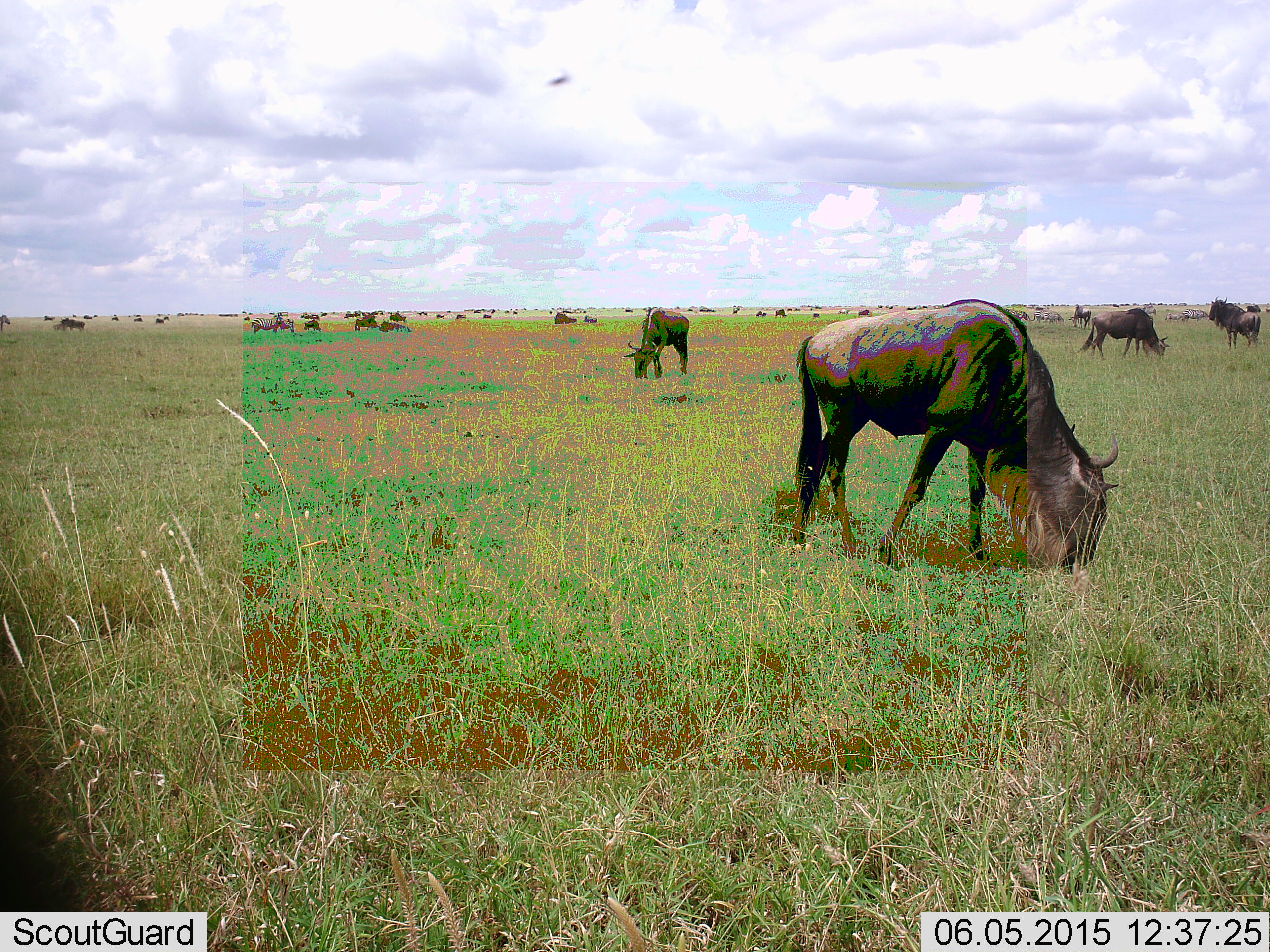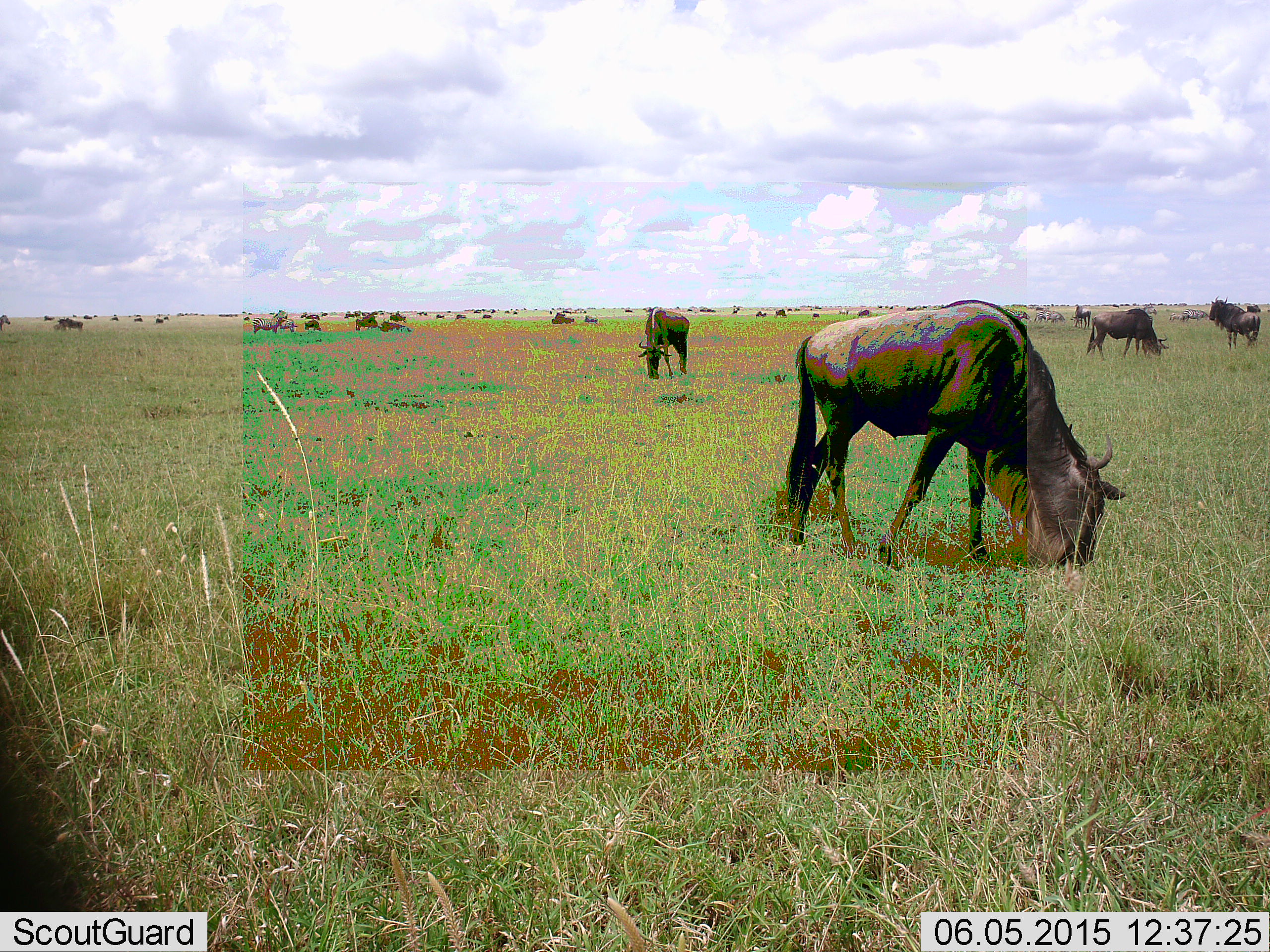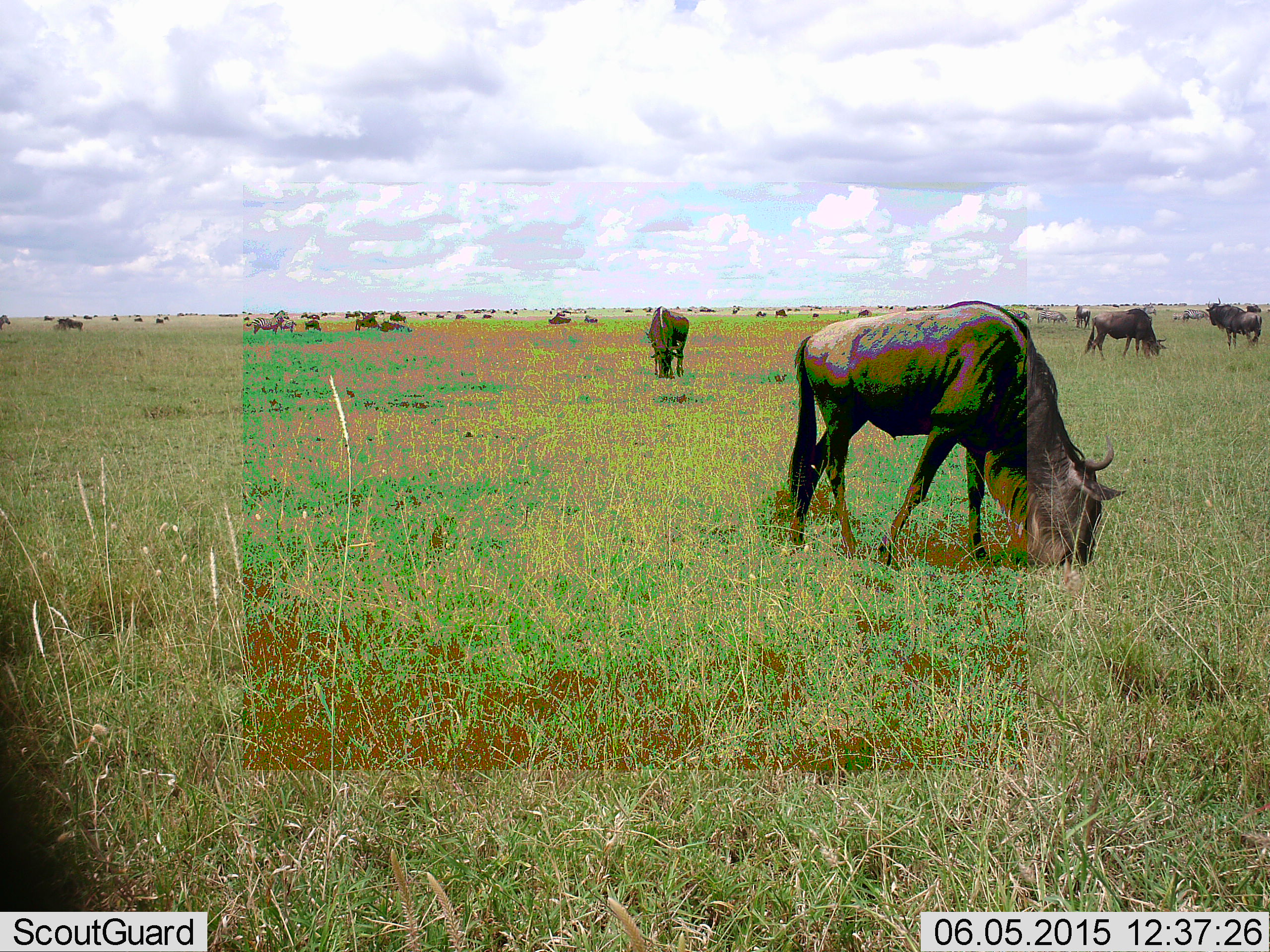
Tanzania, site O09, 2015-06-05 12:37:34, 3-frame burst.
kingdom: Animalia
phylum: Chordata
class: Mammalia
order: Artiodactyla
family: Bovidae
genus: Connochaetes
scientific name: Connochaetes taurinus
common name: blue wildebeest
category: wildebeest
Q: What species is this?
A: Wildebeest (blue wildebeest) (Connochaetes taurinus).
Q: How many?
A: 11-50.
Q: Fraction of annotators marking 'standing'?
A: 54%.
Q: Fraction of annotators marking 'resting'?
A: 0%.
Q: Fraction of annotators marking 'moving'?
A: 8%.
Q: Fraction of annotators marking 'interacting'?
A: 0%.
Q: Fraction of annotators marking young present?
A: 0%.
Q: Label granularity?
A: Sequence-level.